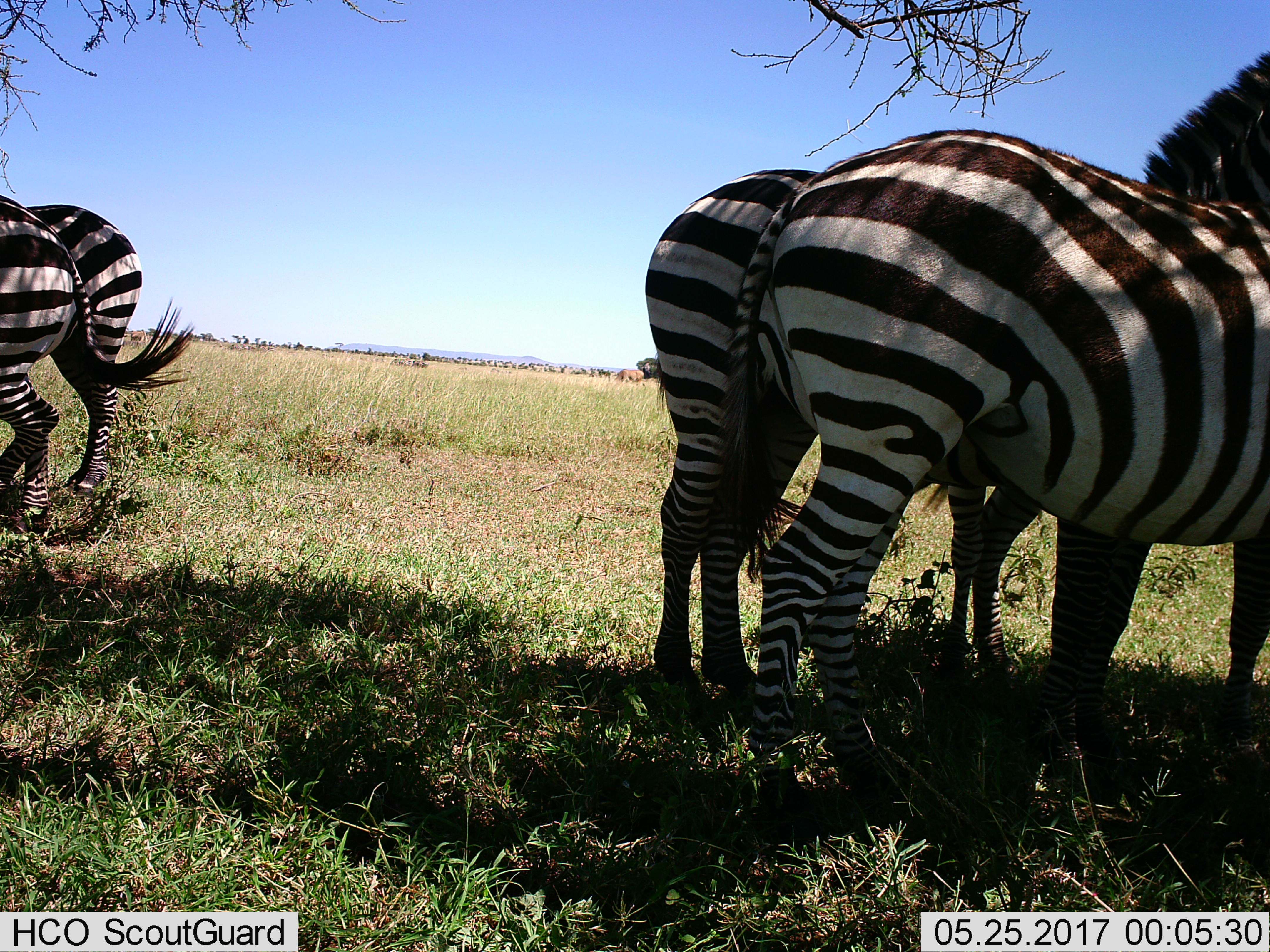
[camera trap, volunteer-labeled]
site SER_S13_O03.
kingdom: Animalia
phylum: Chordata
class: Mammalia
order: Perissodactyla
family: Equidae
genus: Equus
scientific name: Equus quagga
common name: plains zebra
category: zebraplains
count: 5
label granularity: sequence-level